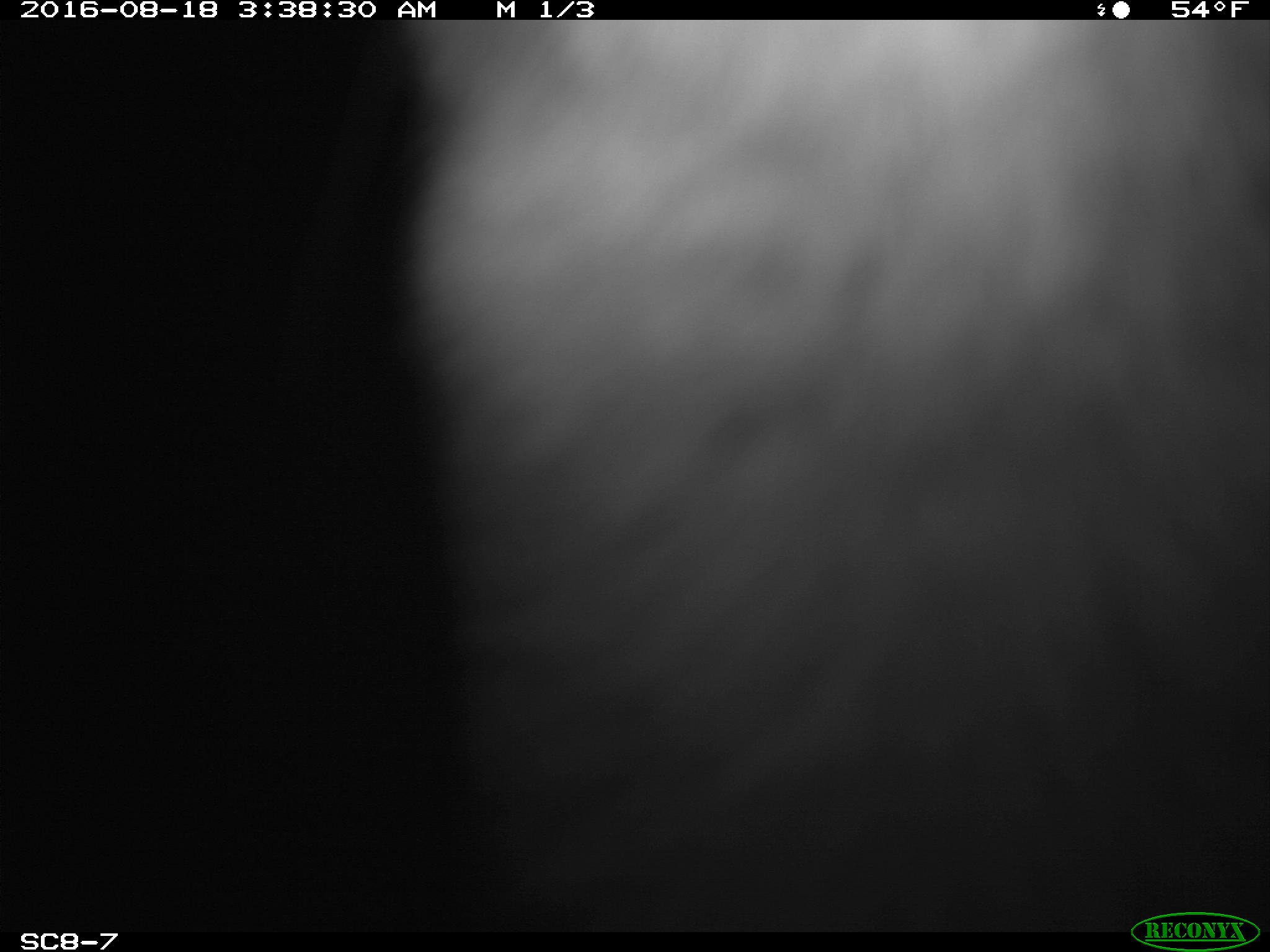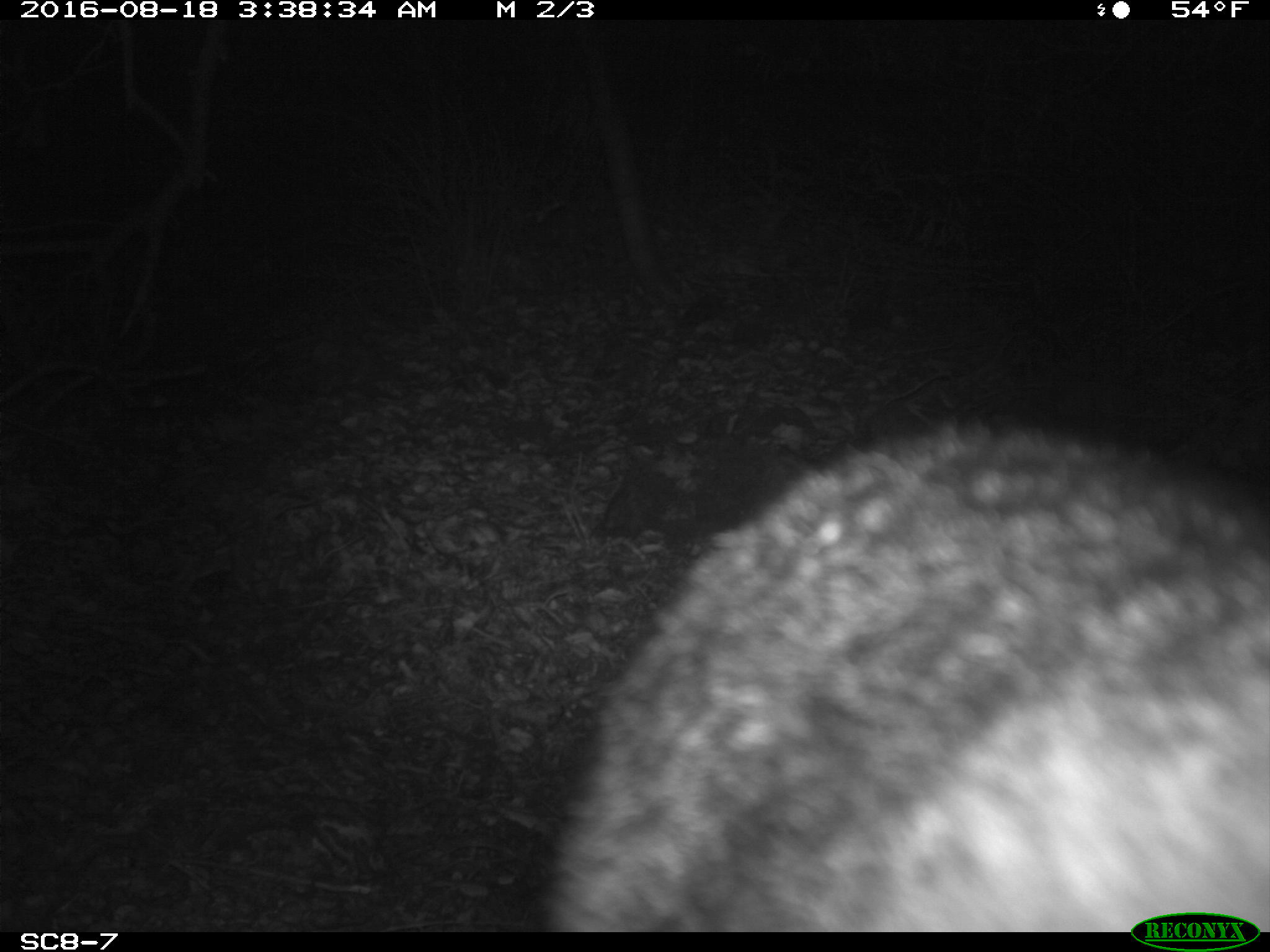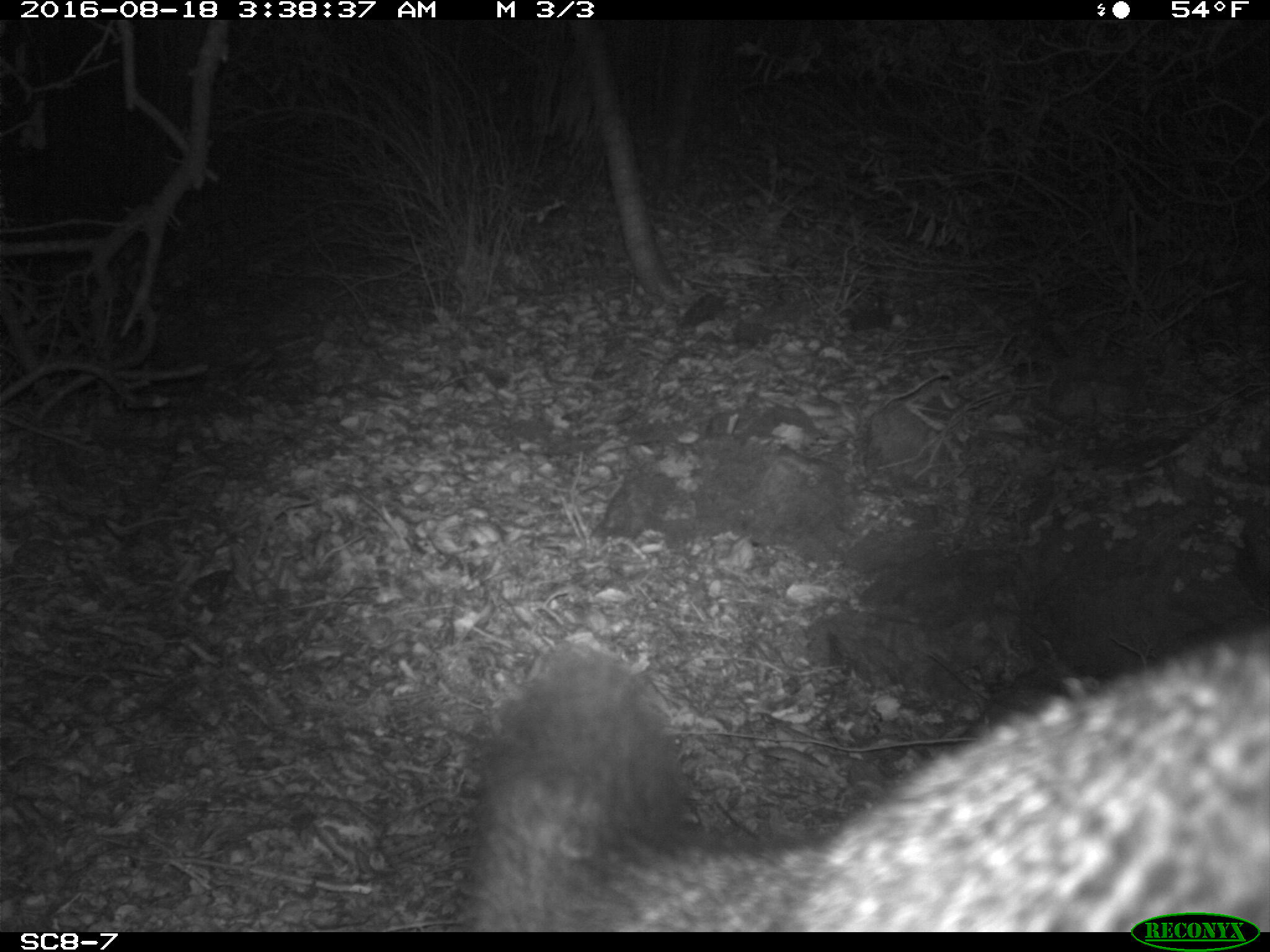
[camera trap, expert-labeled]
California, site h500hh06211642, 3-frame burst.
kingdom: Animalia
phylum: Chordata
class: Mammalia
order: Carnivora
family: Canidae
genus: Urocyon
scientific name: Urocyon littoralis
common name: island fox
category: fox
Fox (island fox) (Urocyon littoralis).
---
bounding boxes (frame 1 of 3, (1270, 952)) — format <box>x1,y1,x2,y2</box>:
fox: <box>402,20,1269,932</box>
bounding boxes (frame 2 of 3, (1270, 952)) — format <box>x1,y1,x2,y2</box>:
fox: <box>549,421,1269,925</box>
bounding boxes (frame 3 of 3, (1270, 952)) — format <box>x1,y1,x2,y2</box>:
fox: <box>455,635,1269,932</box>